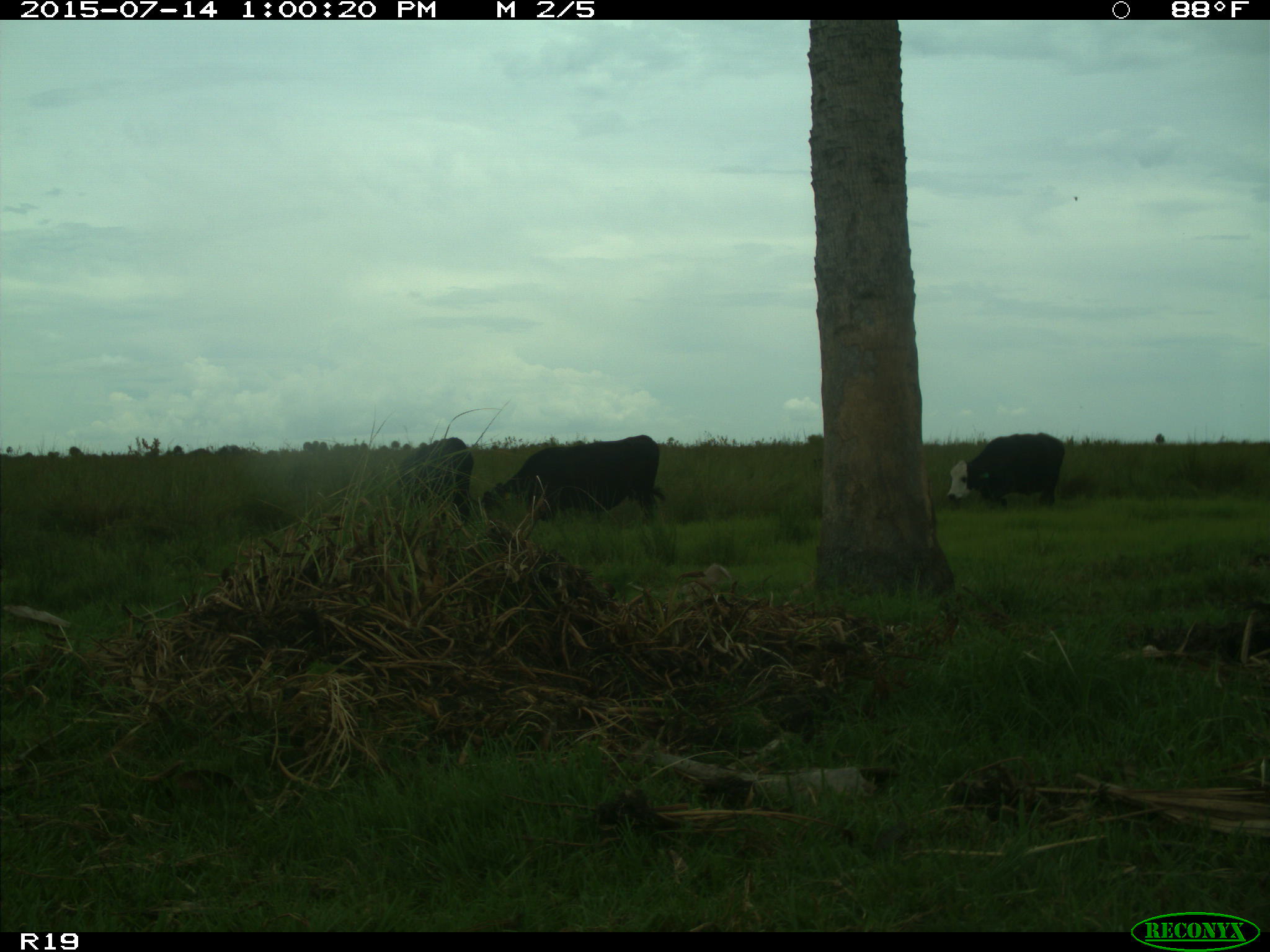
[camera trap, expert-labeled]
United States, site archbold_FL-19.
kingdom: Animalia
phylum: Chordata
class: Mammalia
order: Artiodactyla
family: Bovidae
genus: Bos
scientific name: Bos taurus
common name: domestic cow